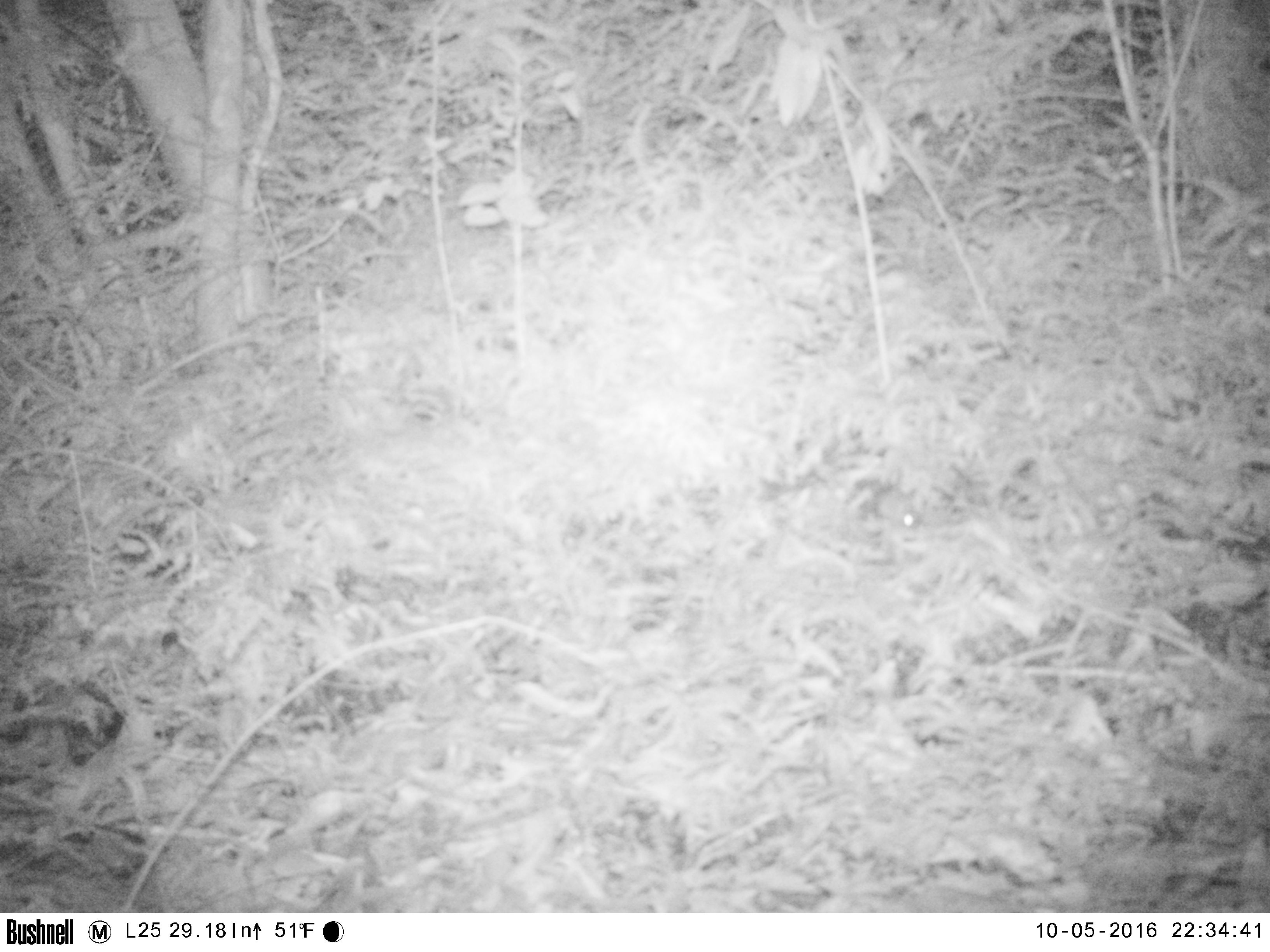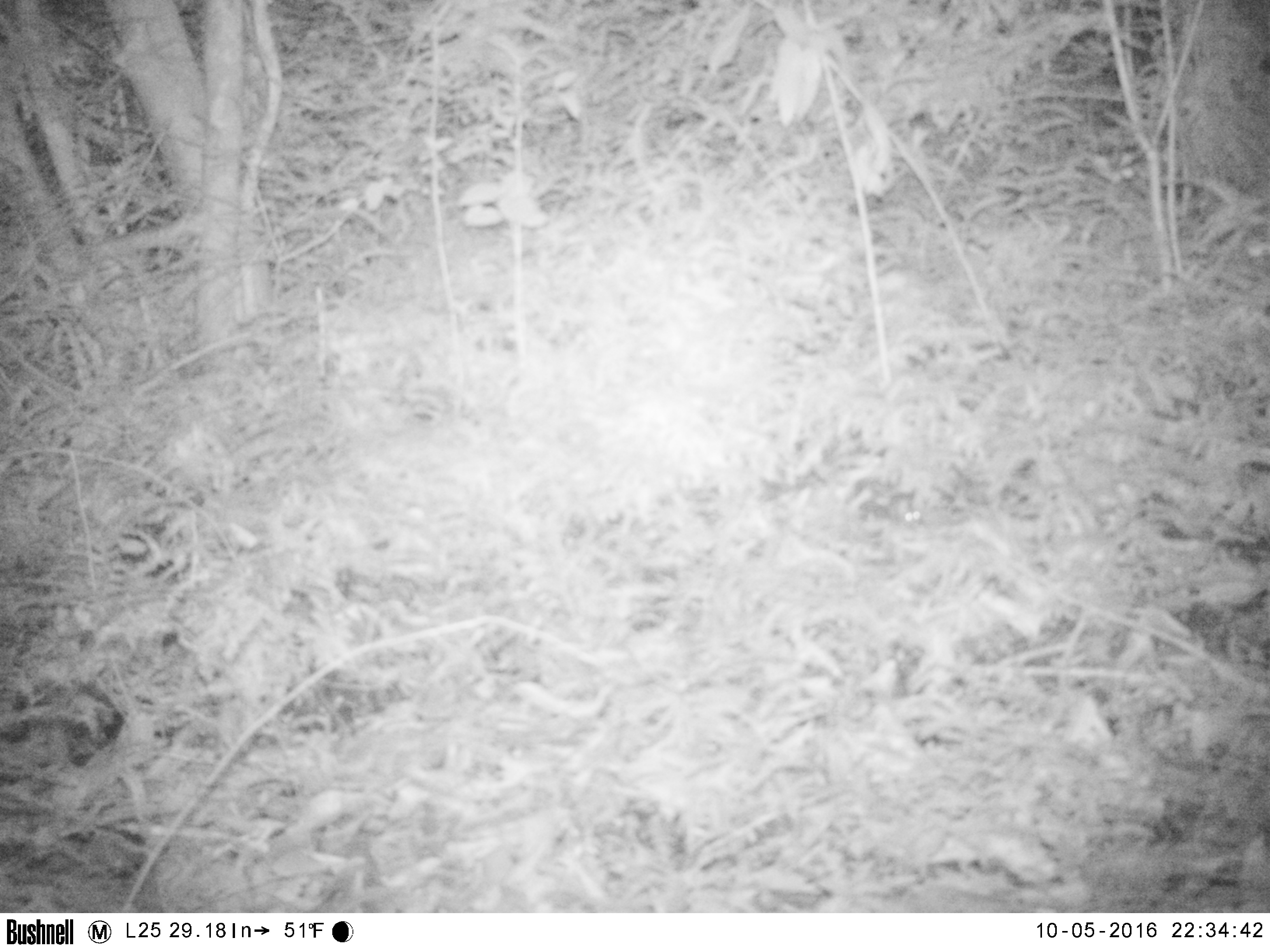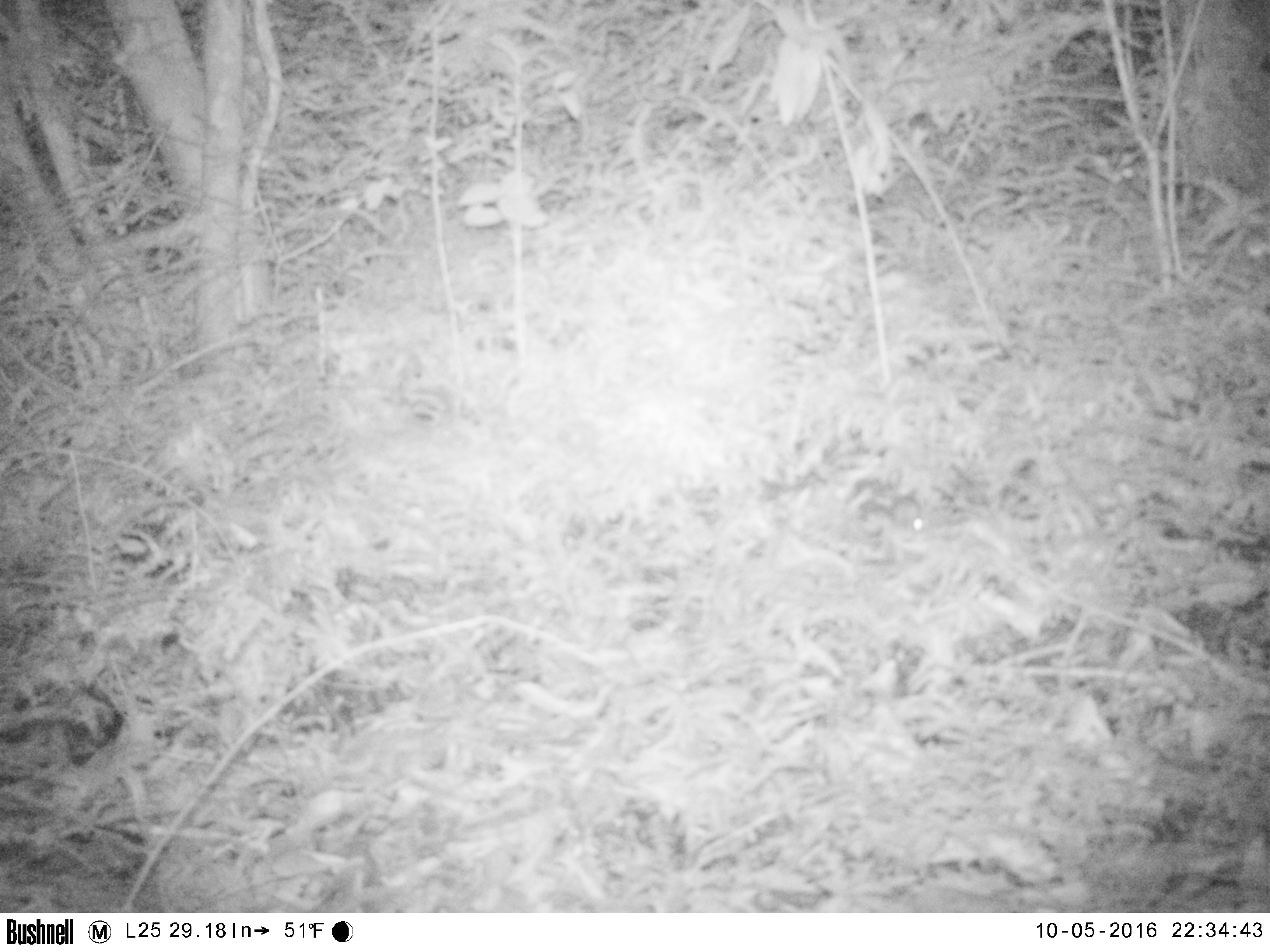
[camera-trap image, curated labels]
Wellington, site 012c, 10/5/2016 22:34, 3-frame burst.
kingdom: Animalia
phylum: Chordata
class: Mammalia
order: Rodentia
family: Muridae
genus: Mus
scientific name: Mus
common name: mouse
Mouse (Mus).